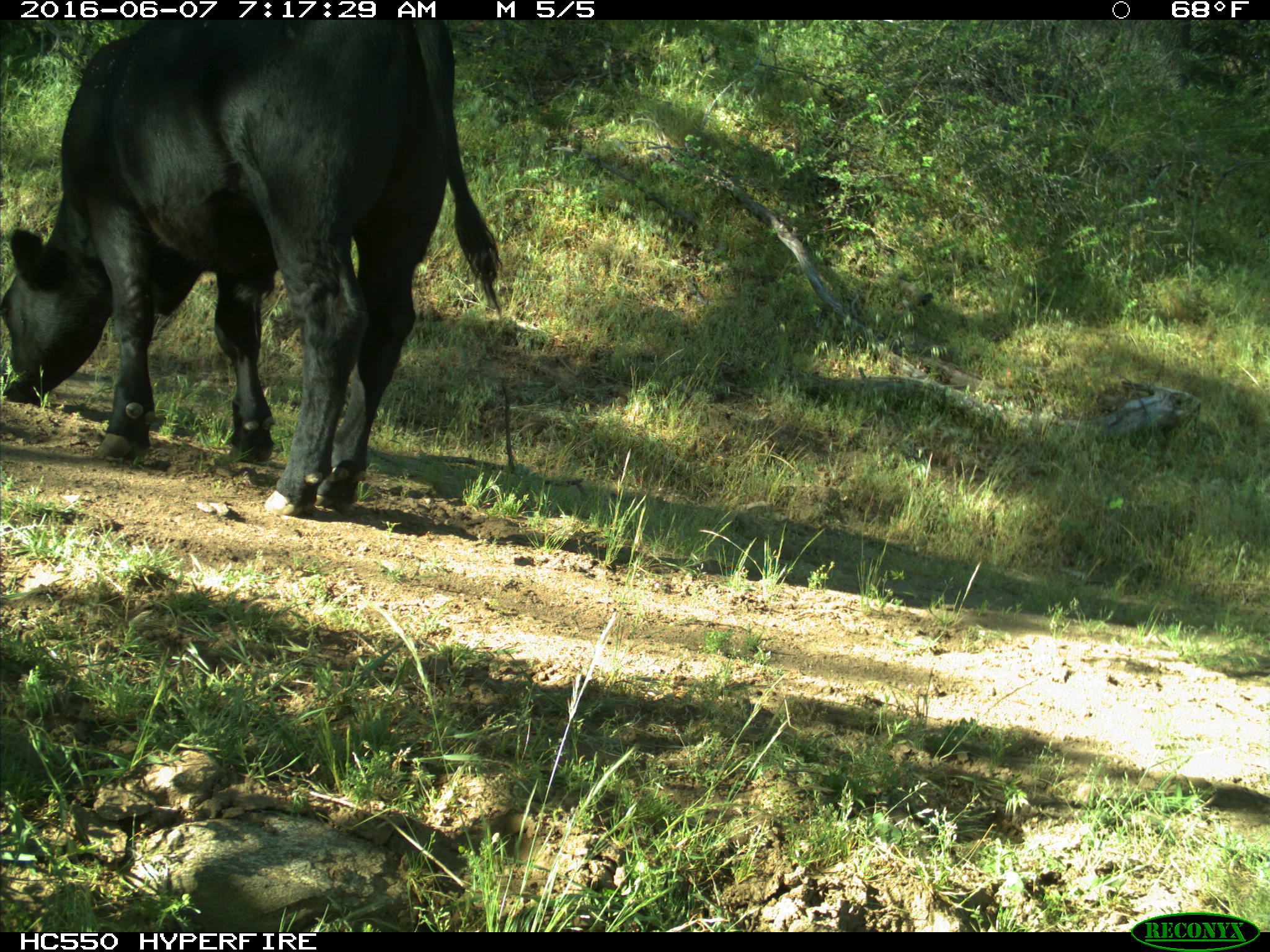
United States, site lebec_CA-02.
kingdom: Animalia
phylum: Chordata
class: Mammalia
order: Artiodactyla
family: Bovidae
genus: Bos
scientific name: Bos taurus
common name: domestic cow